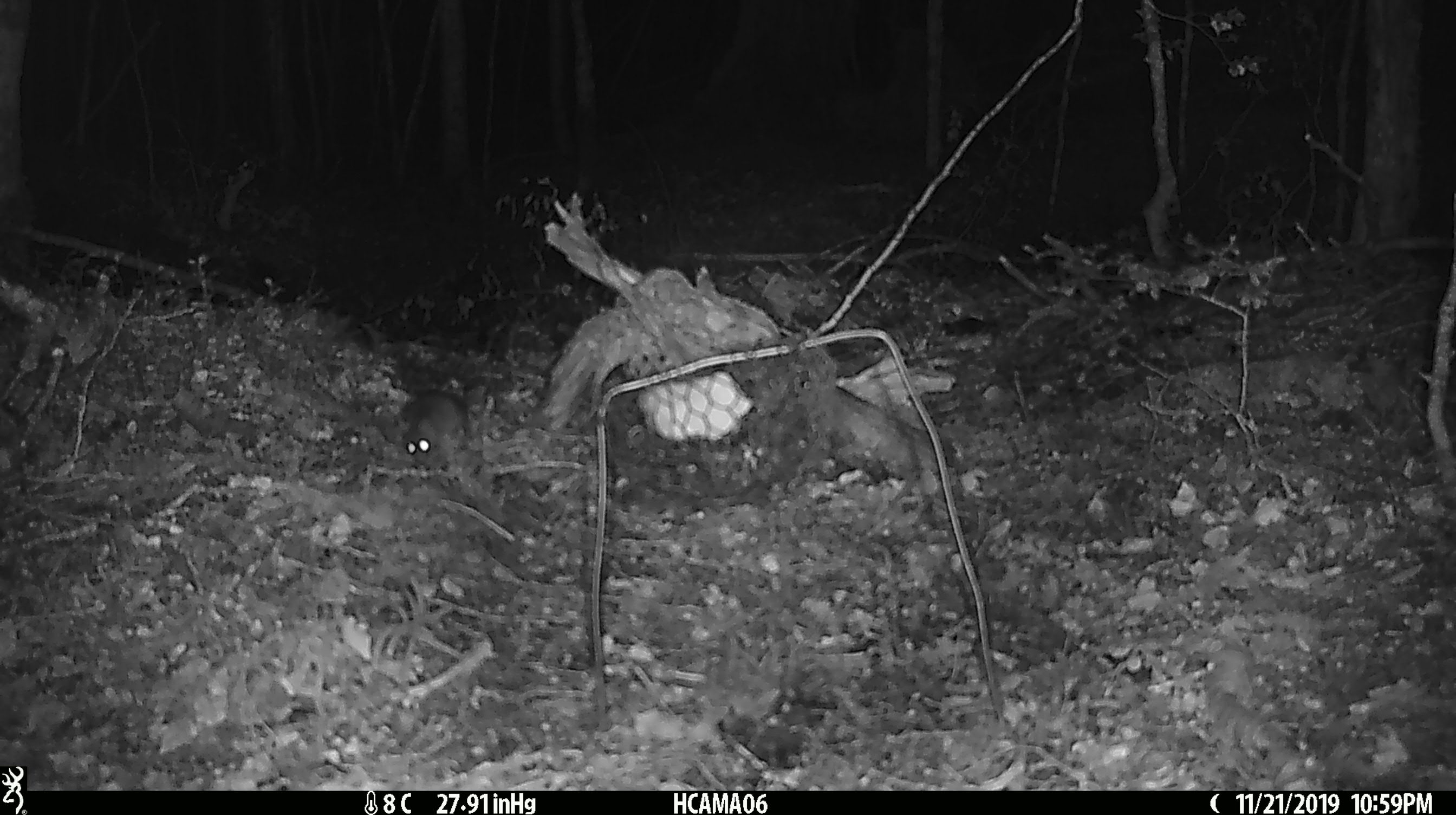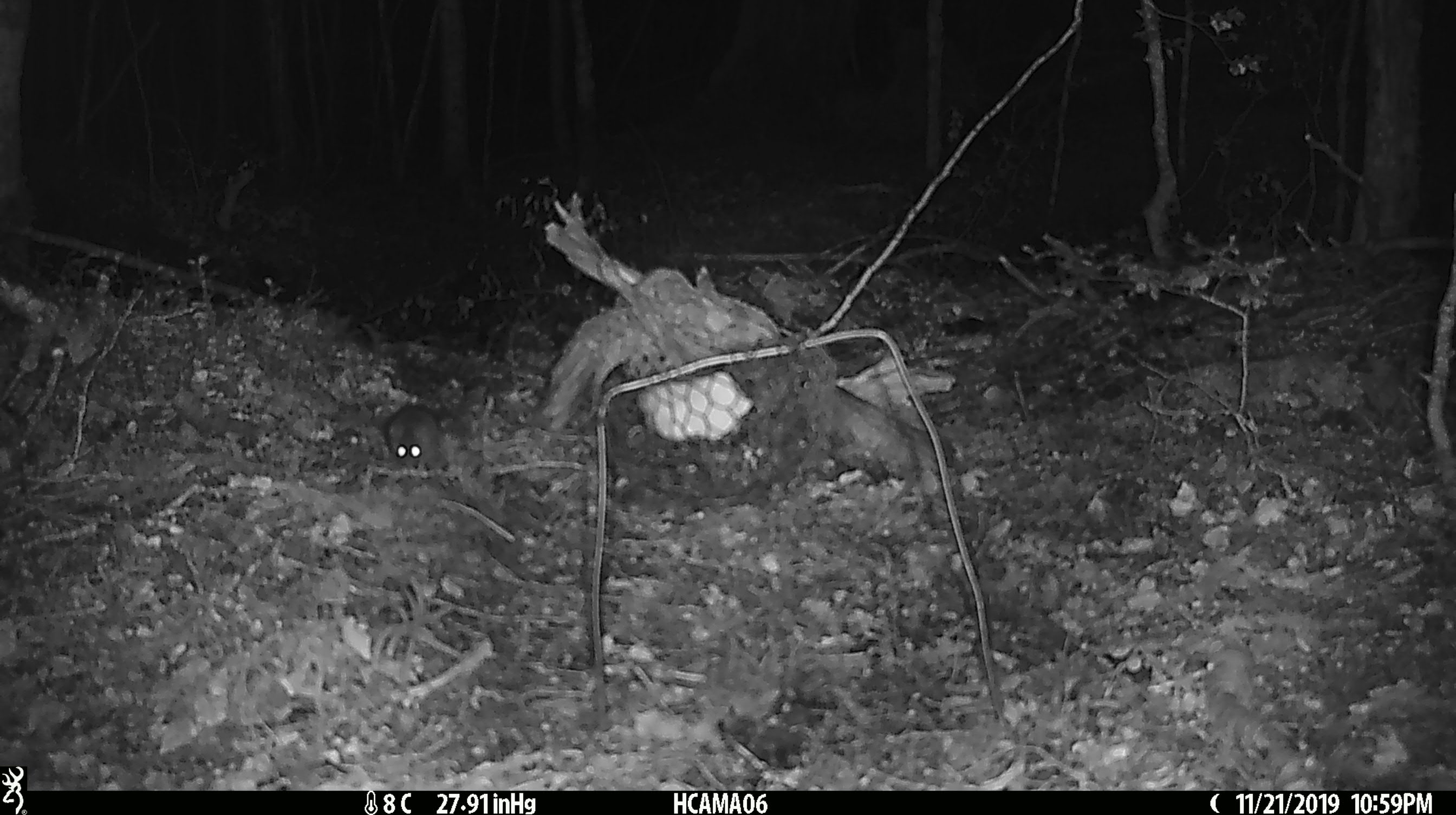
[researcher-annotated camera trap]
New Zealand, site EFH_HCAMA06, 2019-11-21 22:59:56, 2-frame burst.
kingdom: Animalia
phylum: Chordata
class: Mammalia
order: Rodentia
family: Muridae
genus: Mus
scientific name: Mus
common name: mouse